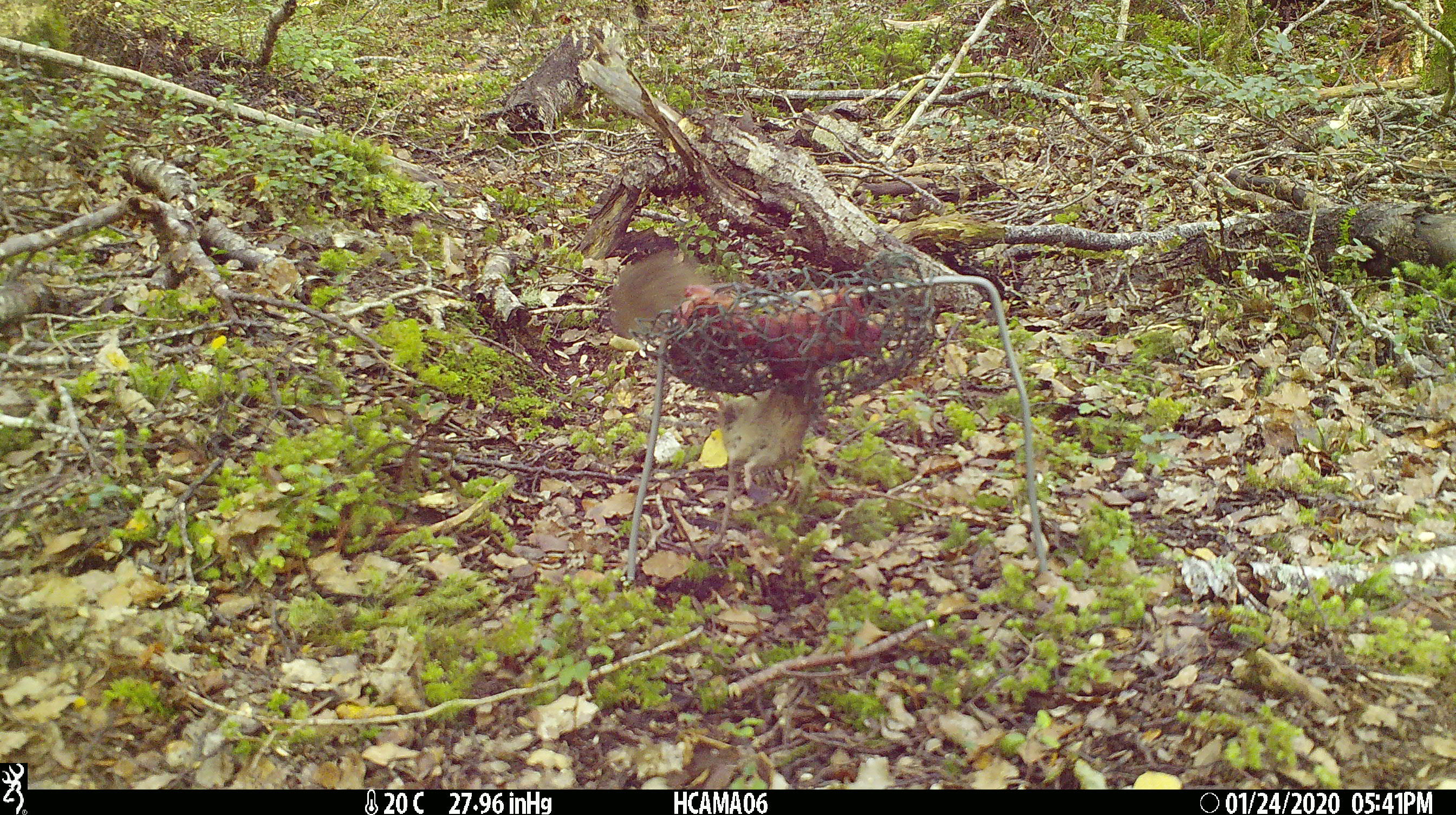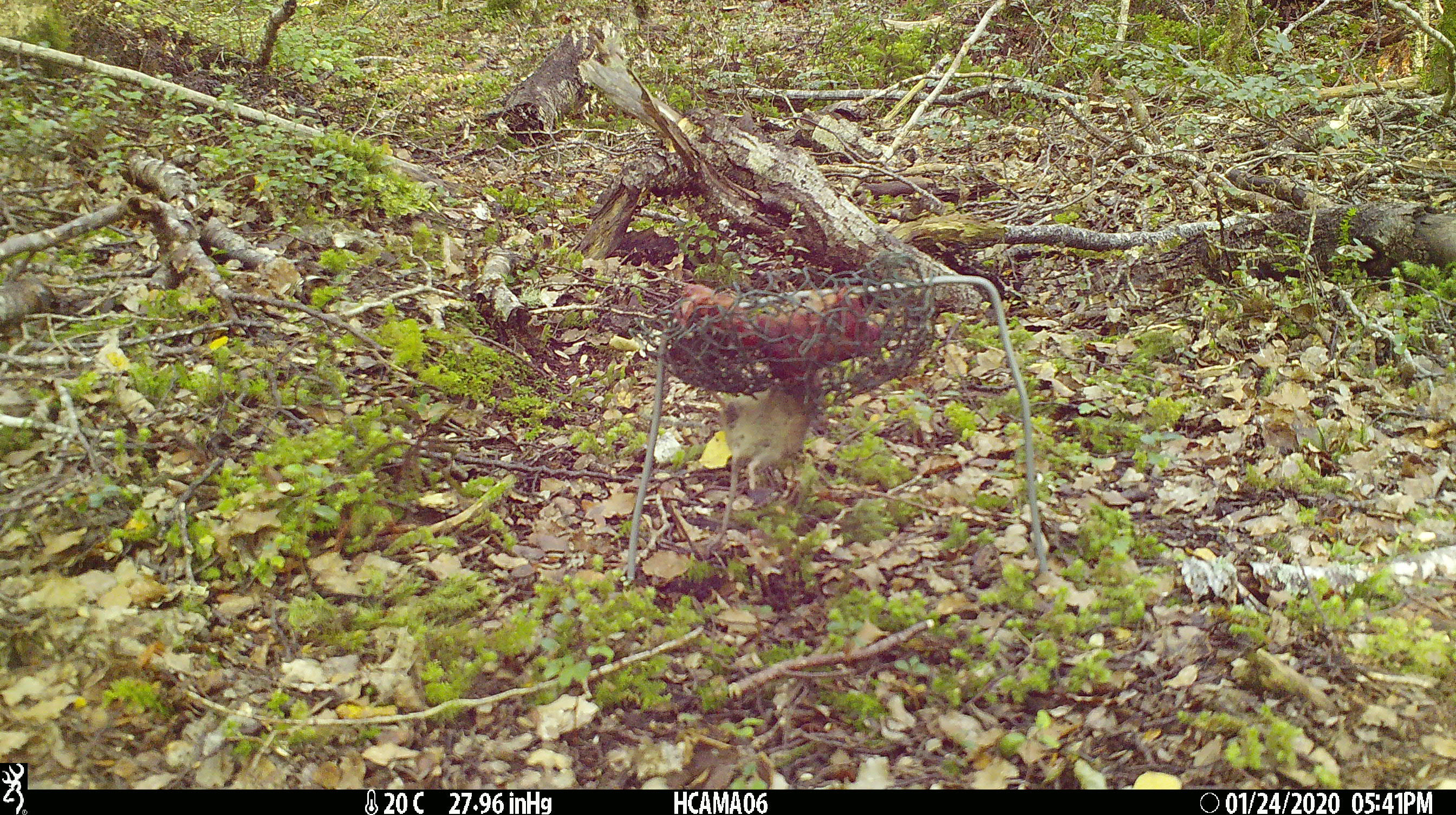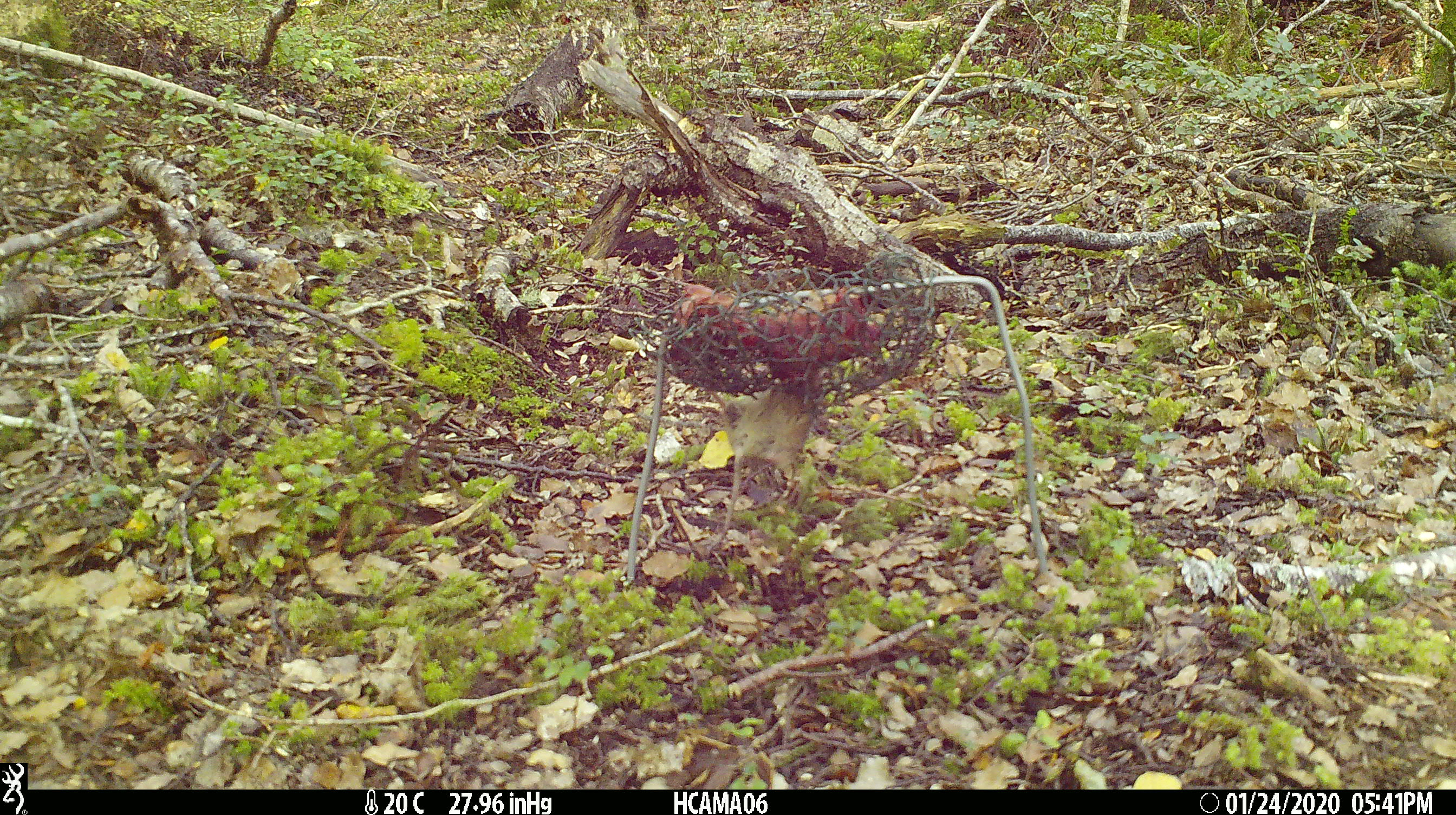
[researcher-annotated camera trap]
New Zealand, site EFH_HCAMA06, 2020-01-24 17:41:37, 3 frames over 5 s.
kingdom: Animalia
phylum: Chordata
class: Mammalia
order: Rodentia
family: Muridae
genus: Mus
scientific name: Mus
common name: mouse